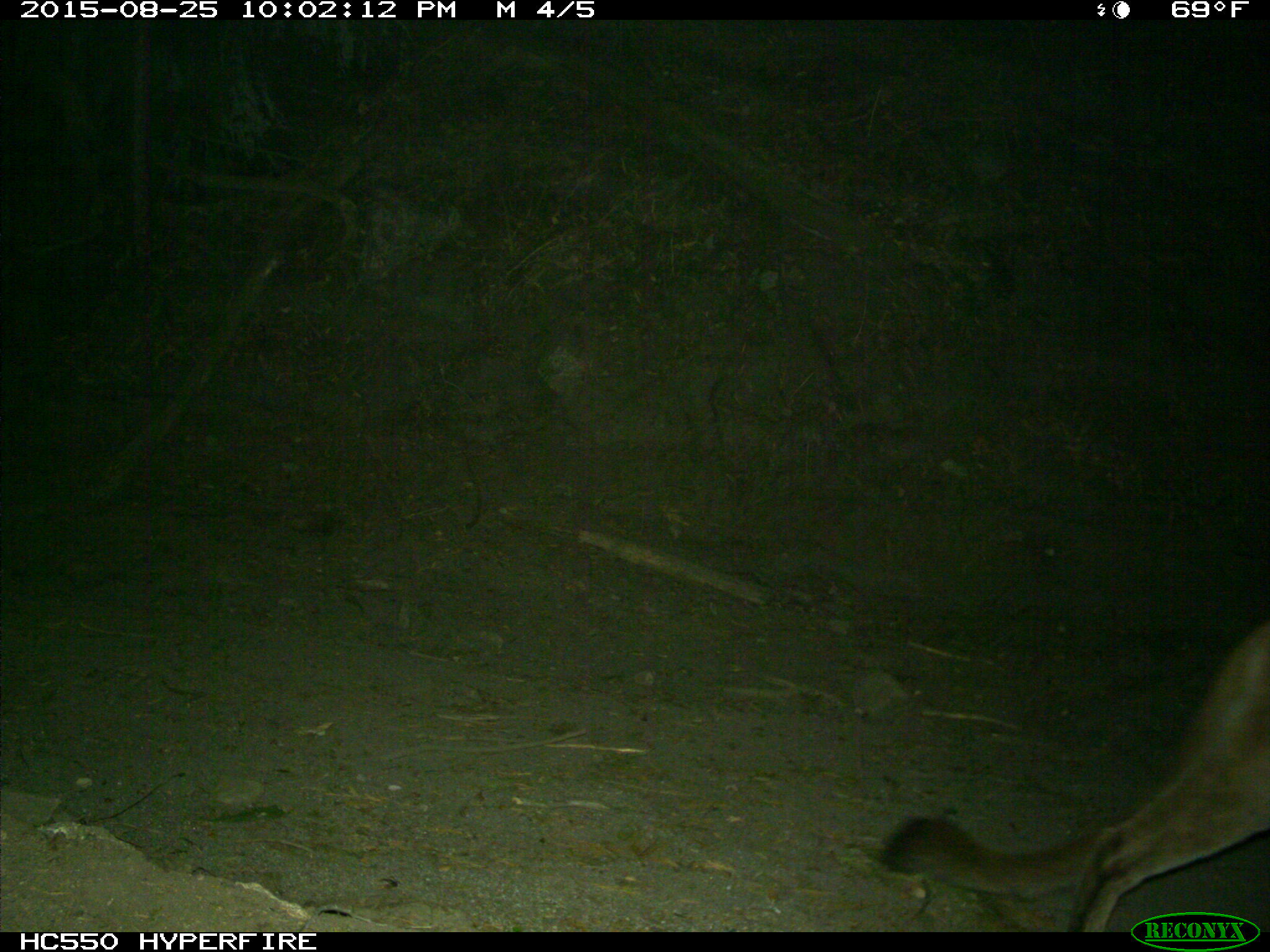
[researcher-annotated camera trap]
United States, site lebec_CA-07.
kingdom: Animalia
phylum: Chordata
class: Mammalia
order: Carnivora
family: Felidae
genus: Puma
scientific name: Puma concolor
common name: mountain lion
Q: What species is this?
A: Puma concolor (mountain lion).